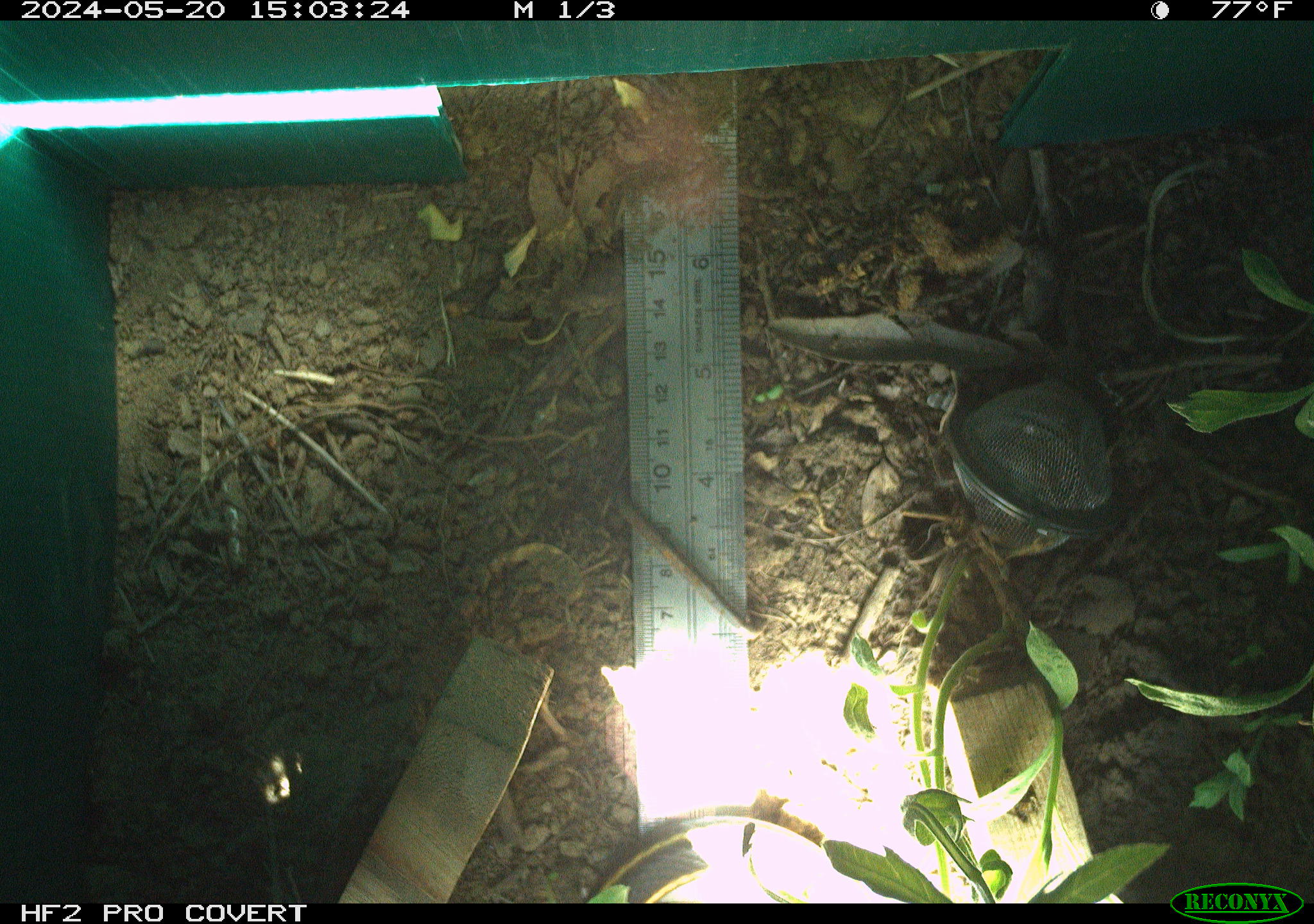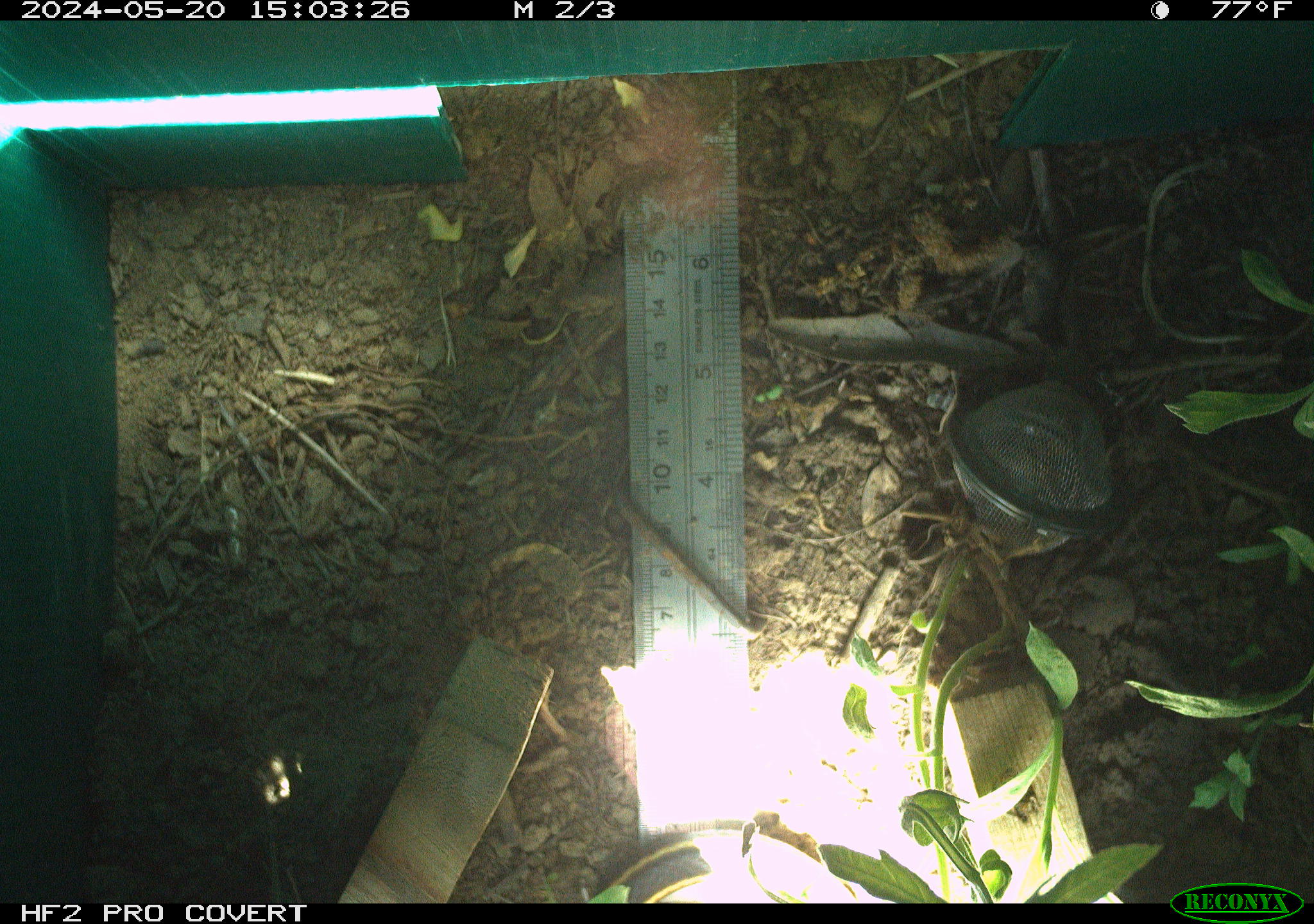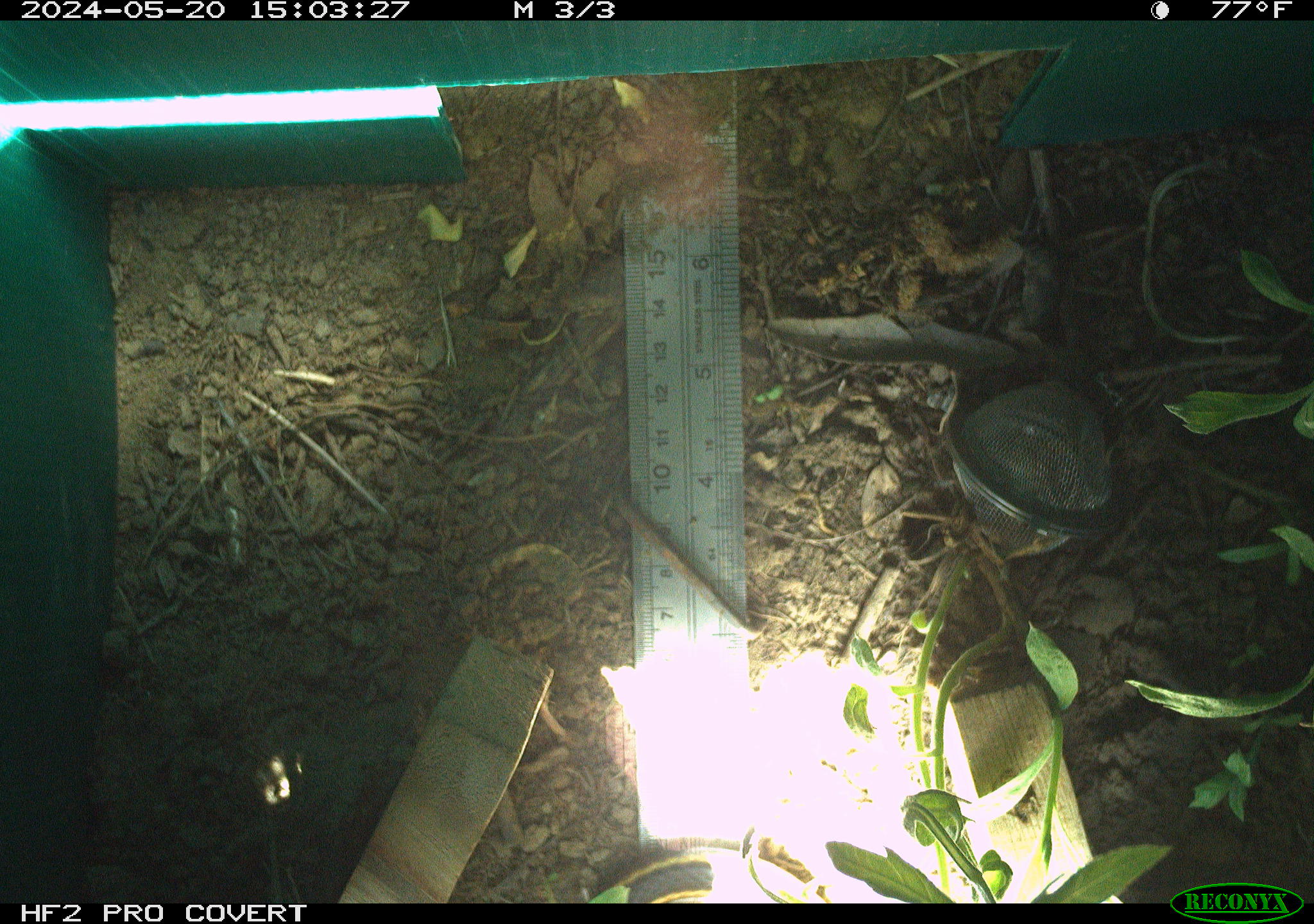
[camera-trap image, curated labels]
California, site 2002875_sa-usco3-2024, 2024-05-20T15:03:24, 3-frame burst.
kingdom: Animalia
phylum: Chordata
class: Reptilia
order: Squamata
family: Colubridae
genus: Masticophis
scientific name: Masticophis lateralis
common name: striped racer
Striped racer (Masticophis lateralis).